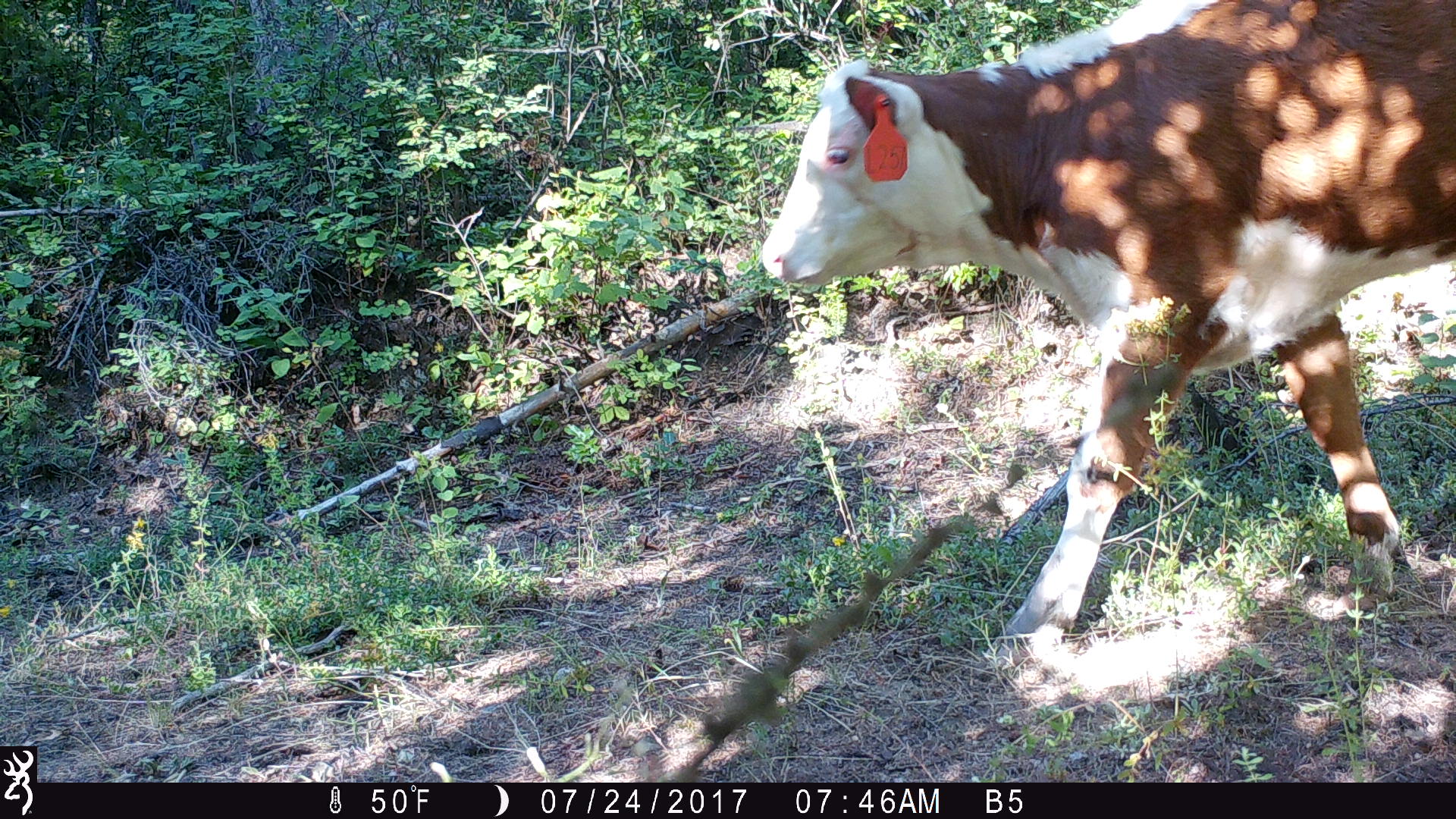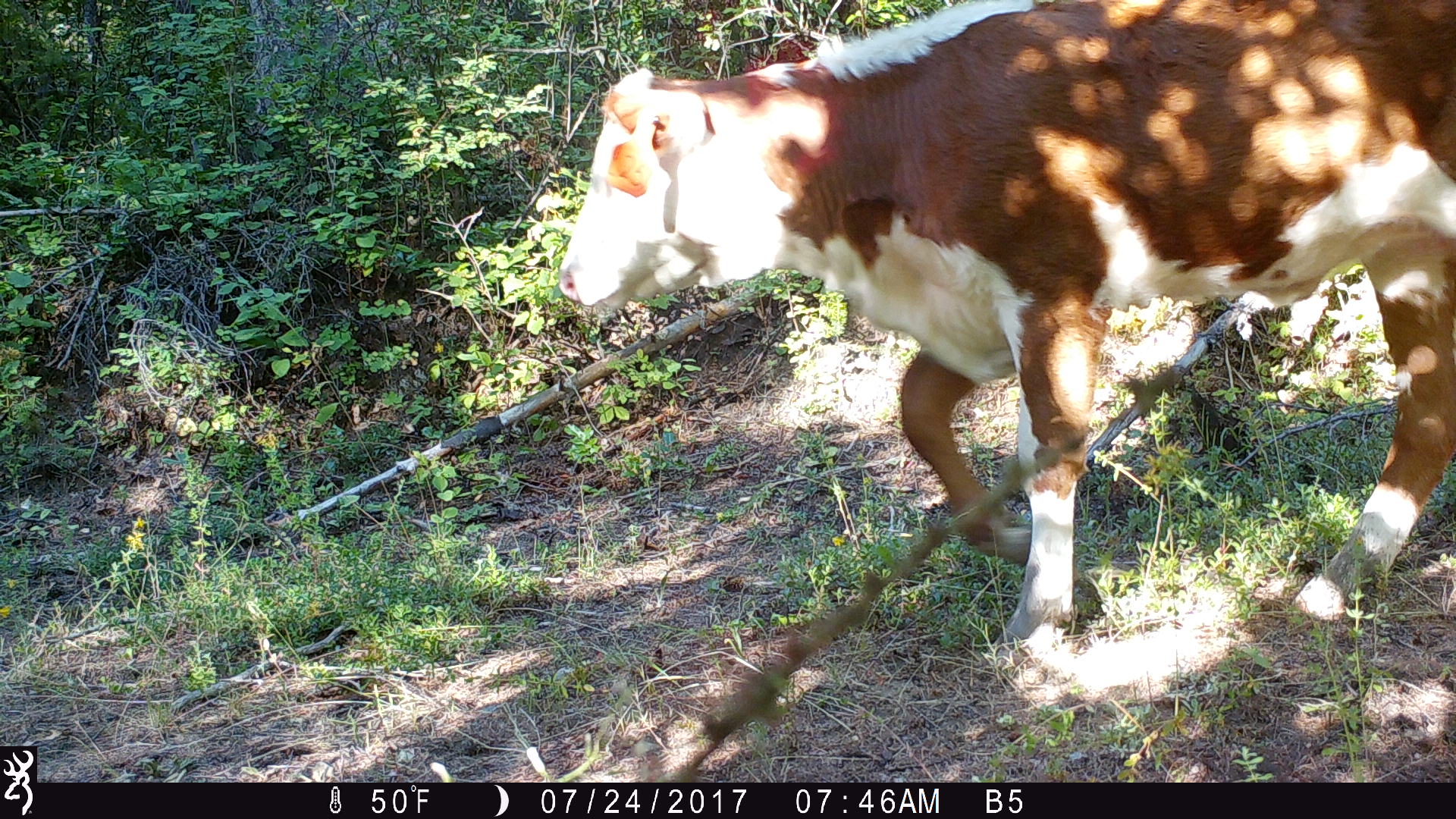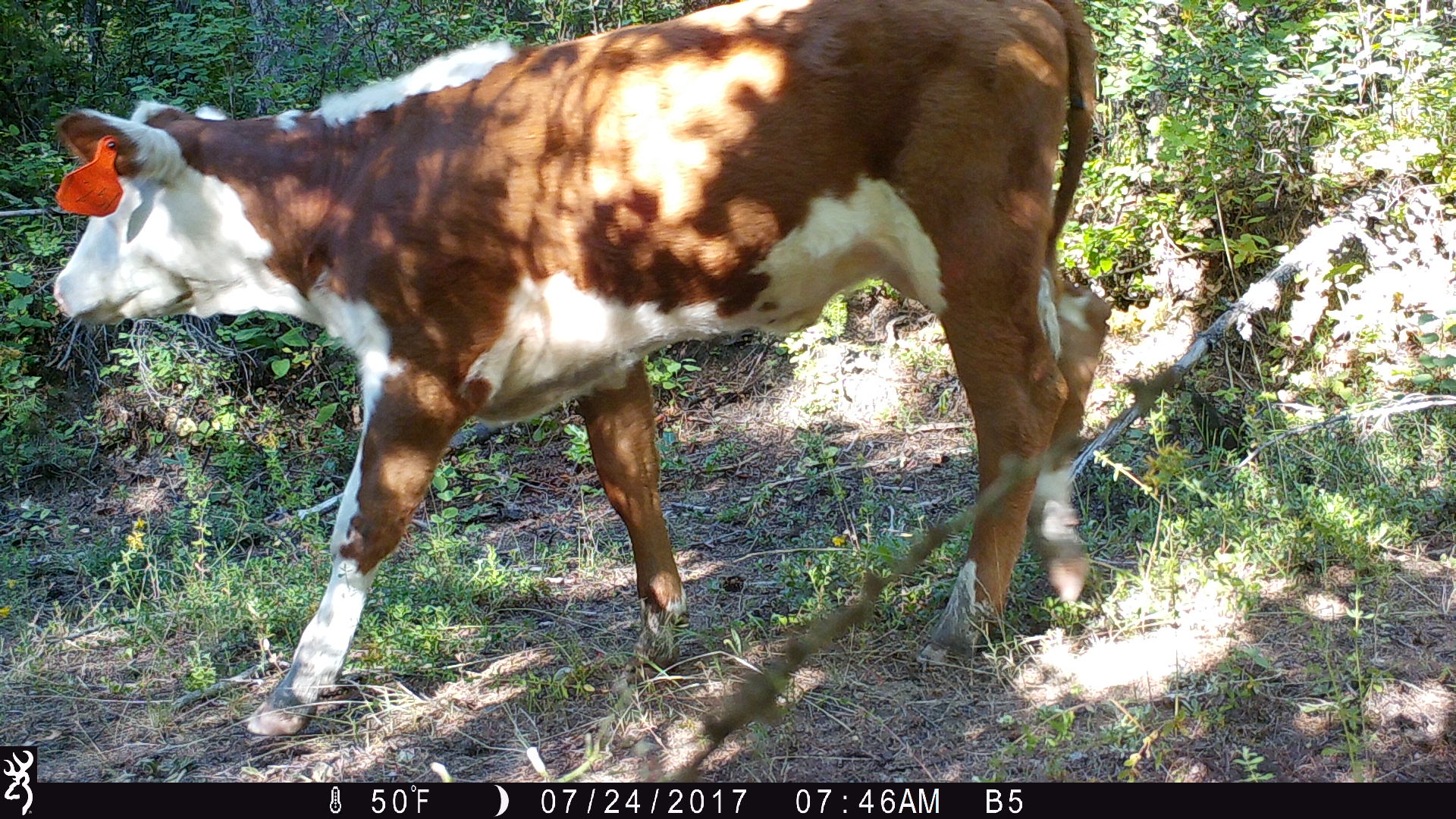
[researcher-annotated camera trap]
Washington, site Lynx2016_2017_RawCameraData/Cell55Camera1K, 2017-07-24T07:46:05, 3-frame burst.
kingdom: Animalia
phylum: Chordata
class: Mammalia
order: Artiodactyla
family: Bovidae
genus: Bos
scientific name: Bos taurus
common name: domestic cattle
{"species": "domestic cattle (Bos taurus)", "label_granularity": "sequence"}